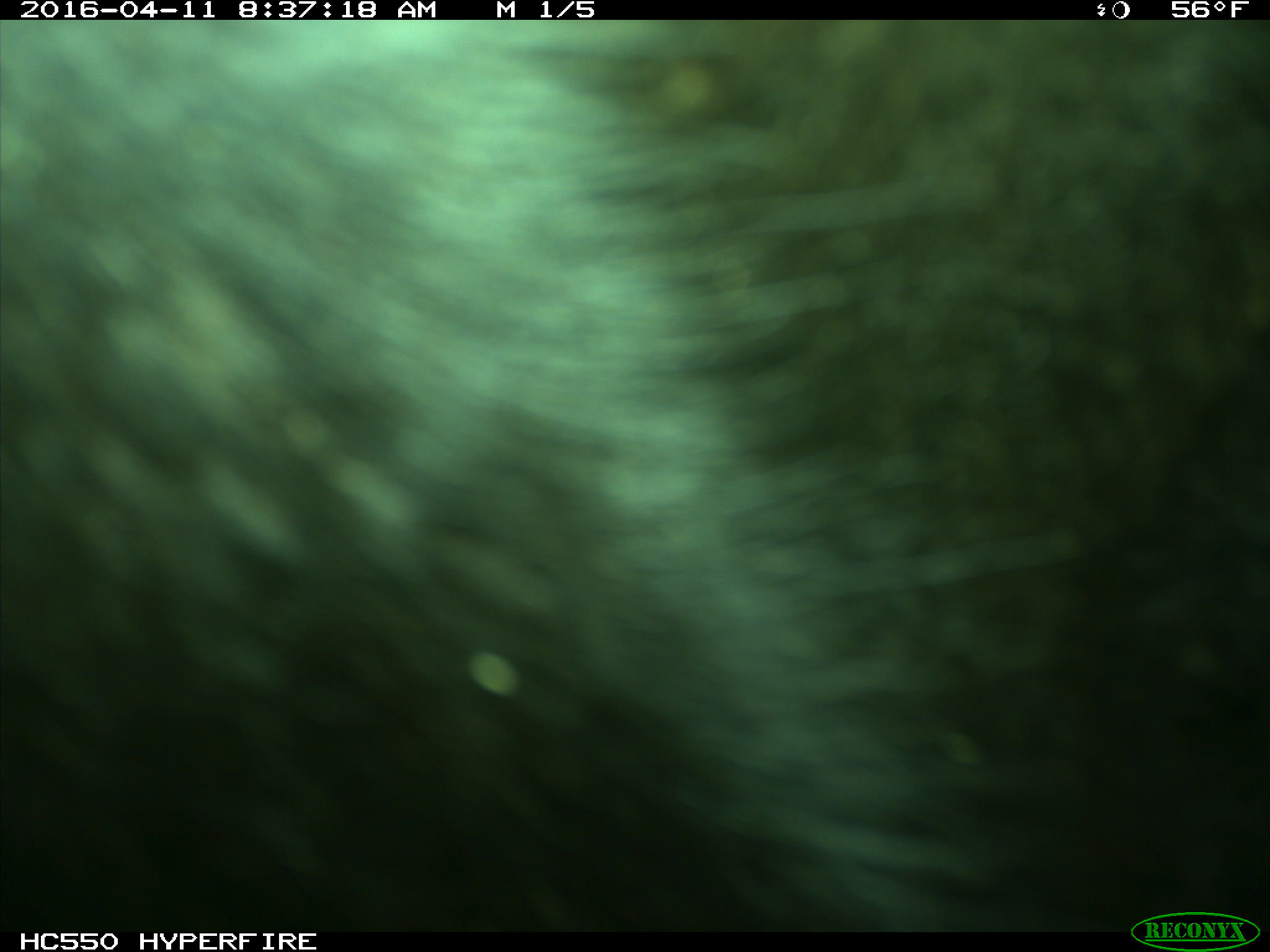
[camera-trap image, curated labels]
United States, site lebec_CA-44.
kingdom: Animalia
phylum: Chordata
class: Mammalia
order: Artiodactyla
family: Bovidae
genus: Bos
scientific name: Bos taurus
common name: domestic cow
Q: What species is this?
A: Bos taurus (domestic cow).